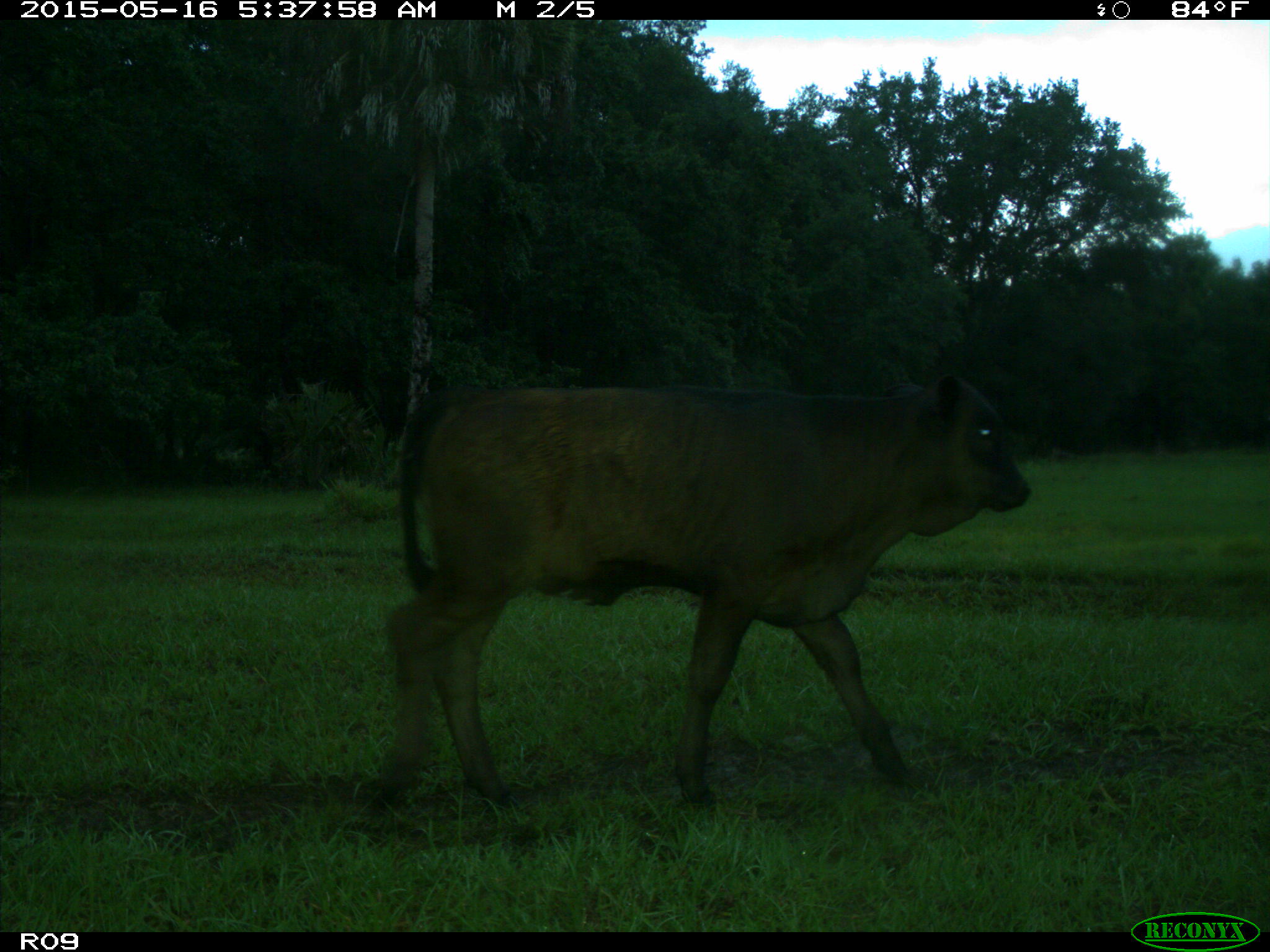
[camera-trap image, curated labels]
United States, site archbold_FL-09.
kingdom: Animalia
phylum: Chordata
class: Mammalia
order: Artiodactyla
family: Bovidae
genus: Bos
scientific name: Bos taurus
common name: domestic cow